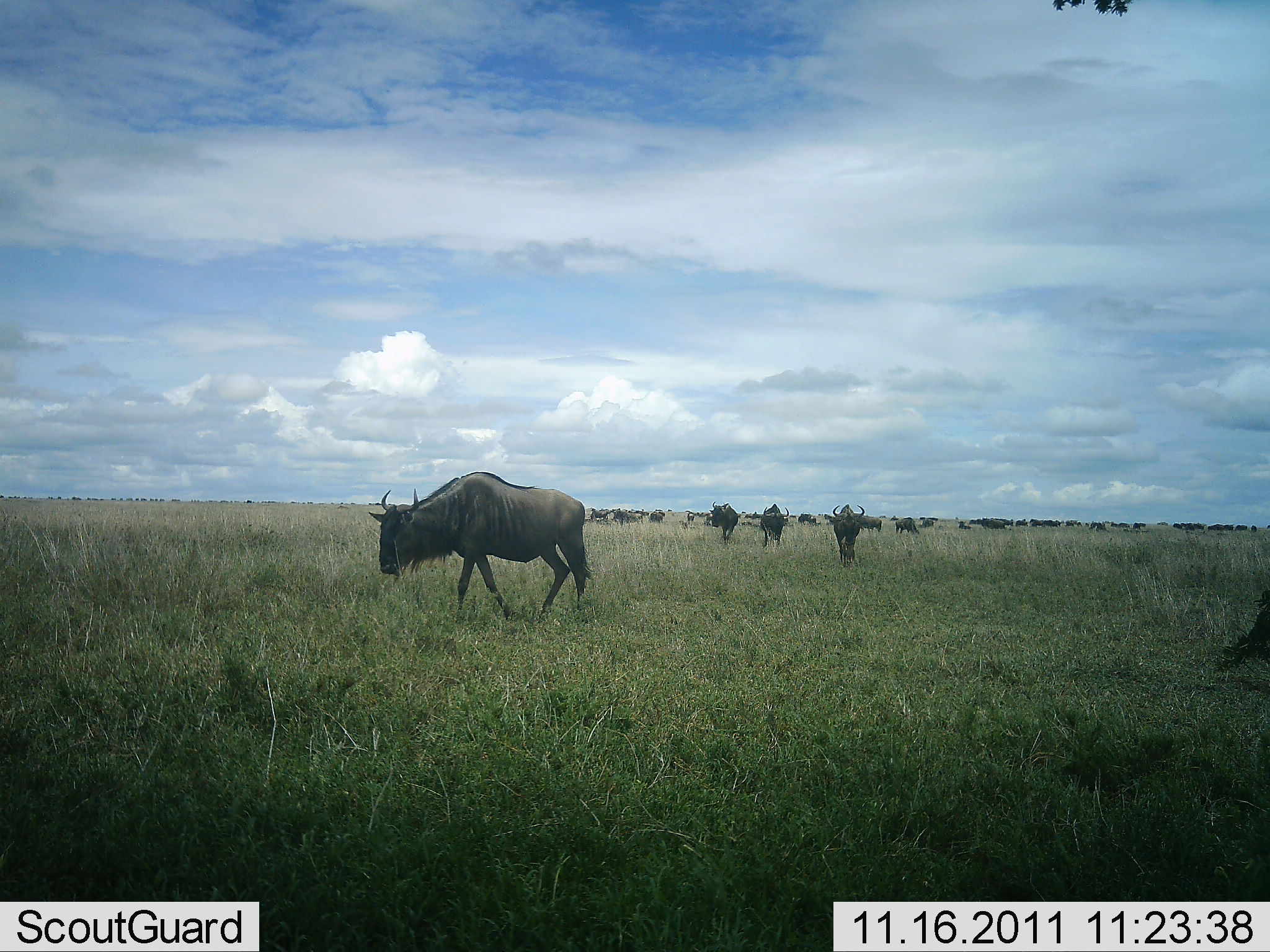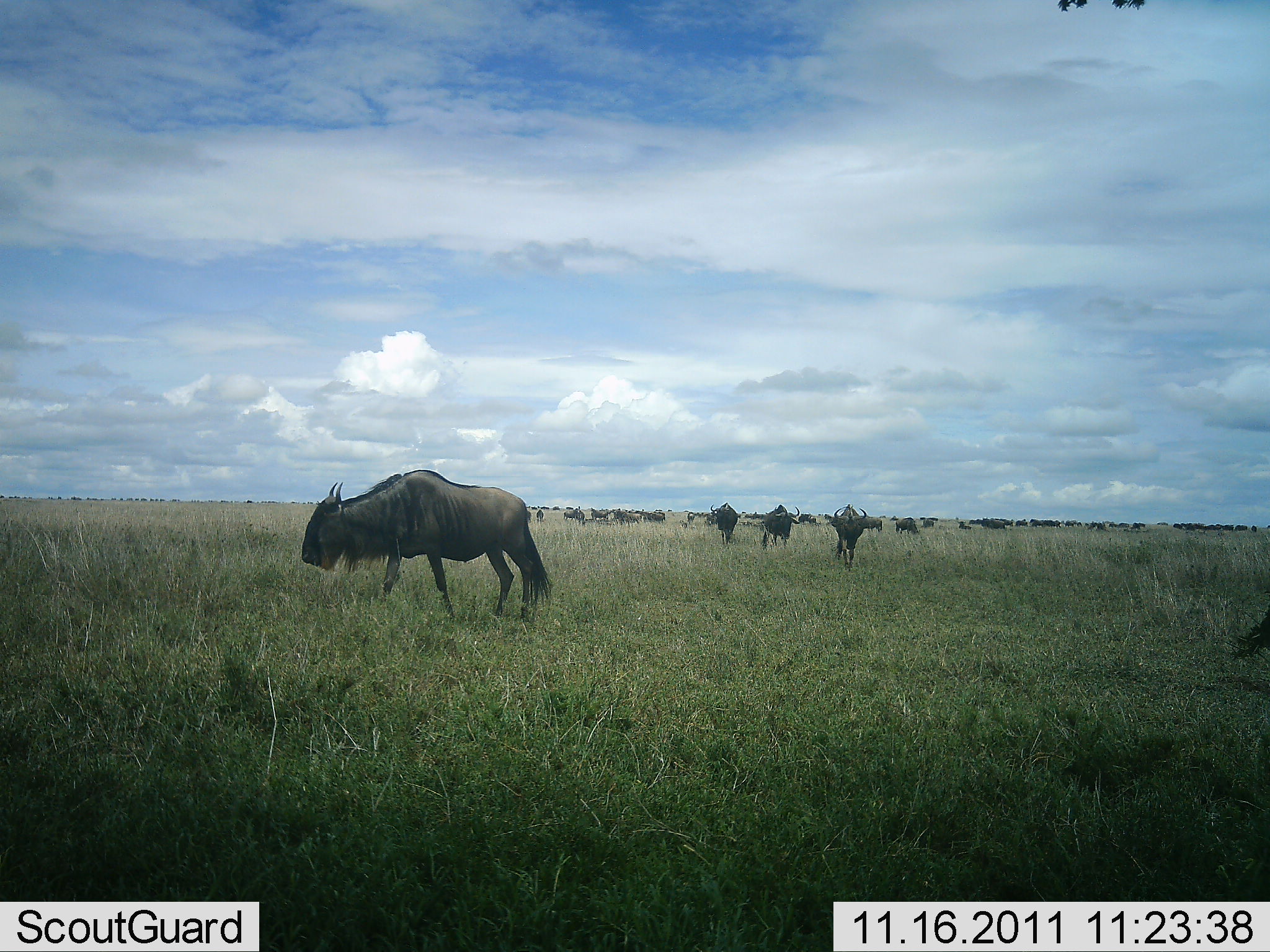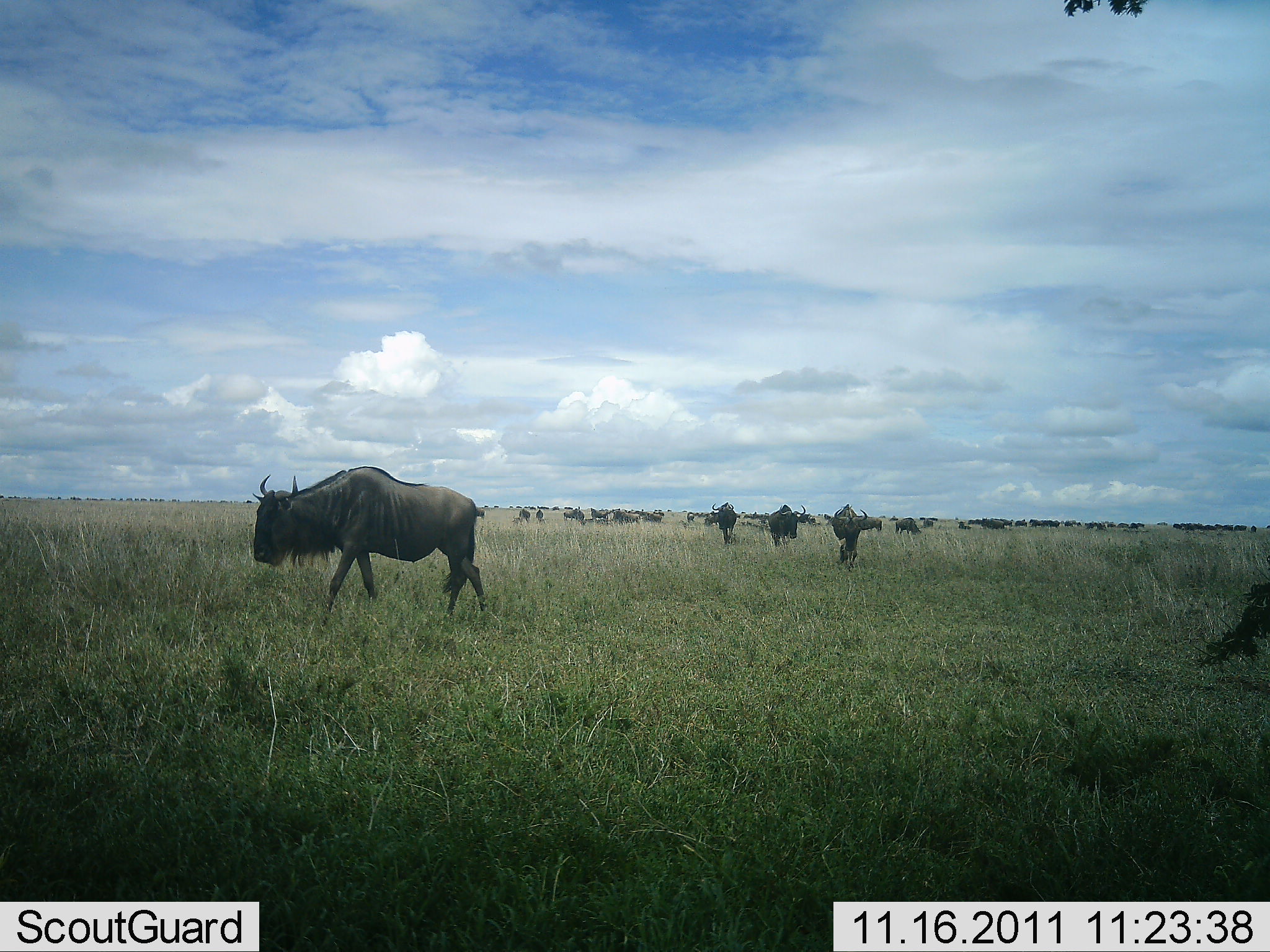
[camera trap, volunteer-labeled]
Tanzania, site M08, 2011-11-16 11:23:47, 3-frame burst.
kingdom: Animalia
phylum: Chordata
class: Mammalia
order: Artiodactyla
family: Bovidae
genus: Connochaetes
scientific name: Connochaetes taurinus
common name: blue wildebeest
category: wildebeest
Wildebeest (blue wildebeest) (Connochaetes taurinus), count 11-50. Behavior (volunteer vote fractions): standing 17%, resting 8%, moving 92%, interacting 0%. Young present (vote fraction): 0%. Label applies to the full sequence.